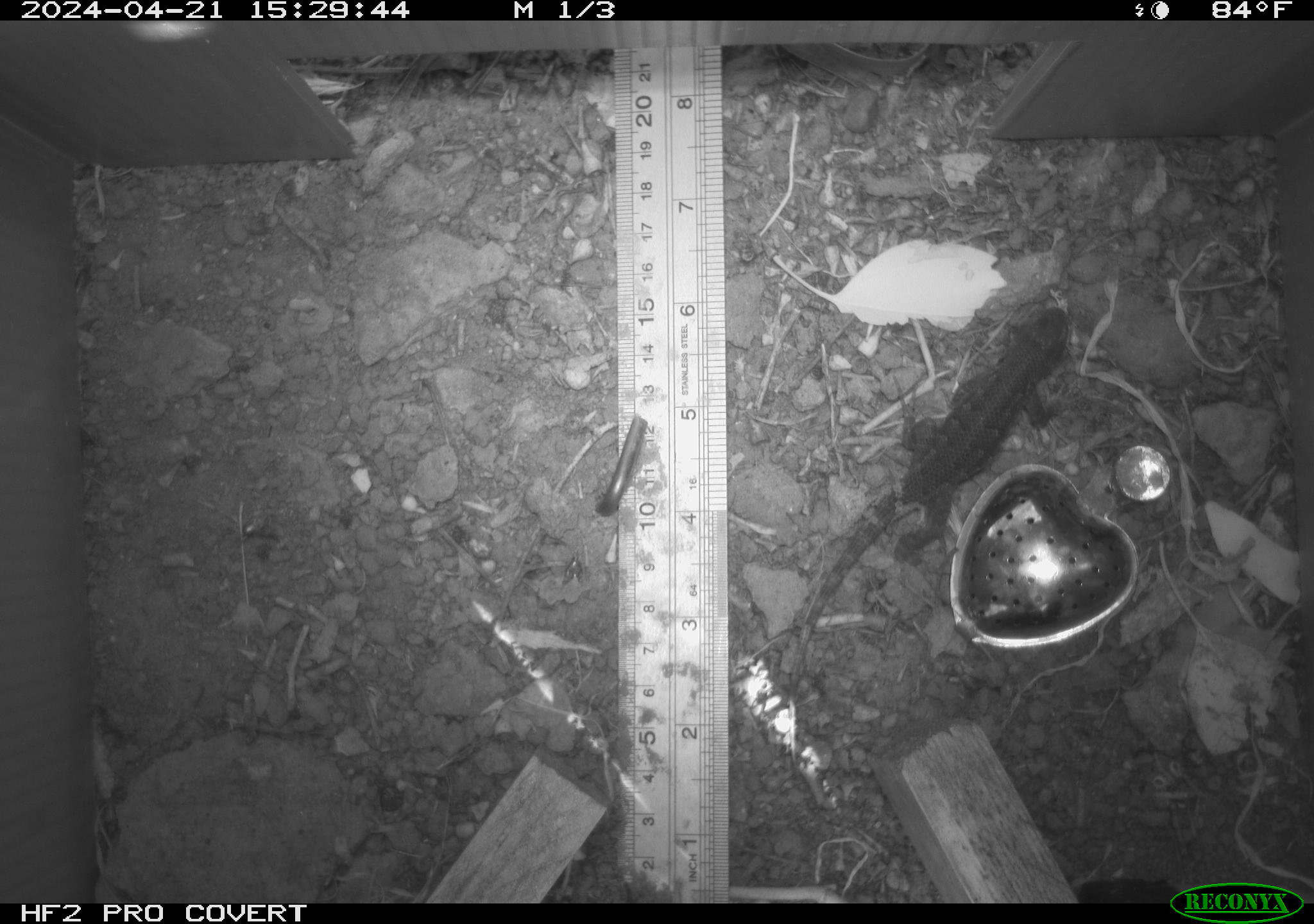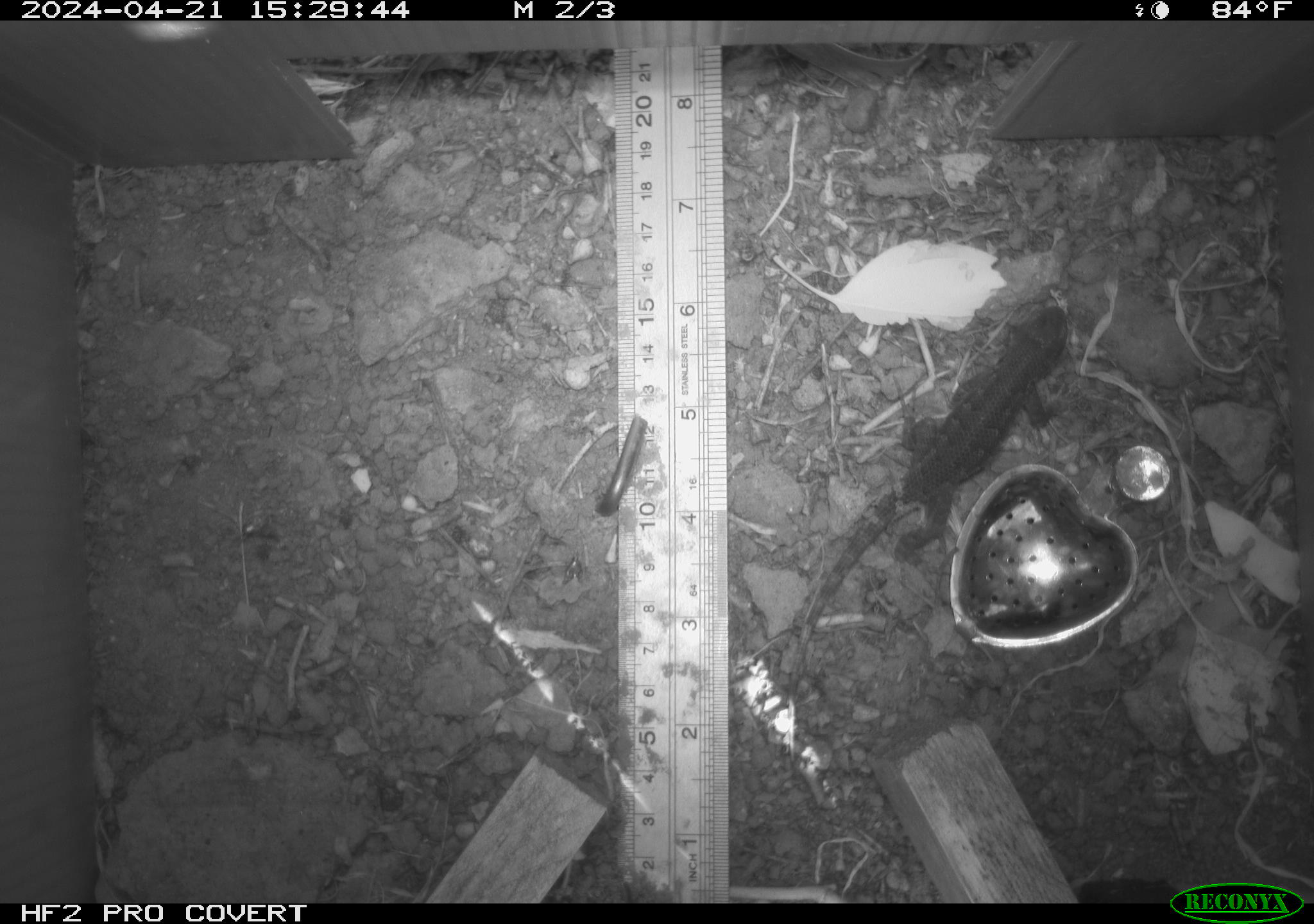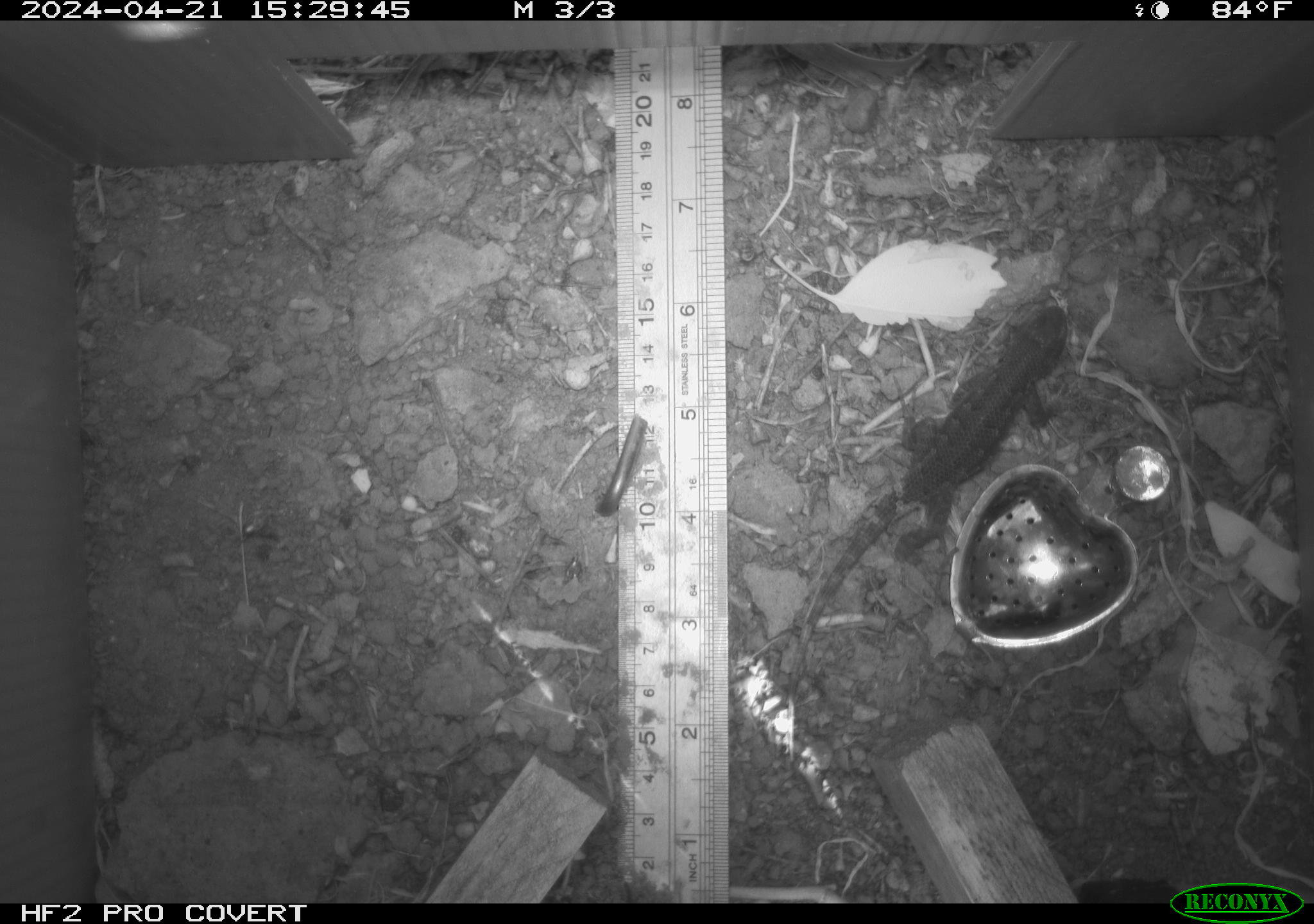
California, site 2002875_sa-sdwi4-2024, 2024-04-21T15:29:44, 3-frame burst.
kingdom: Animalia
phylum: Chordata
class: Reptilia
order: Squamata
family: Phrynosomatidae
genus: Sceloporus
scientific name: Sceloporus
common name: spiny lizards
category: sceloporus species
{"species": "sceloporus species (spiny lizards) (Sceloporus)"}